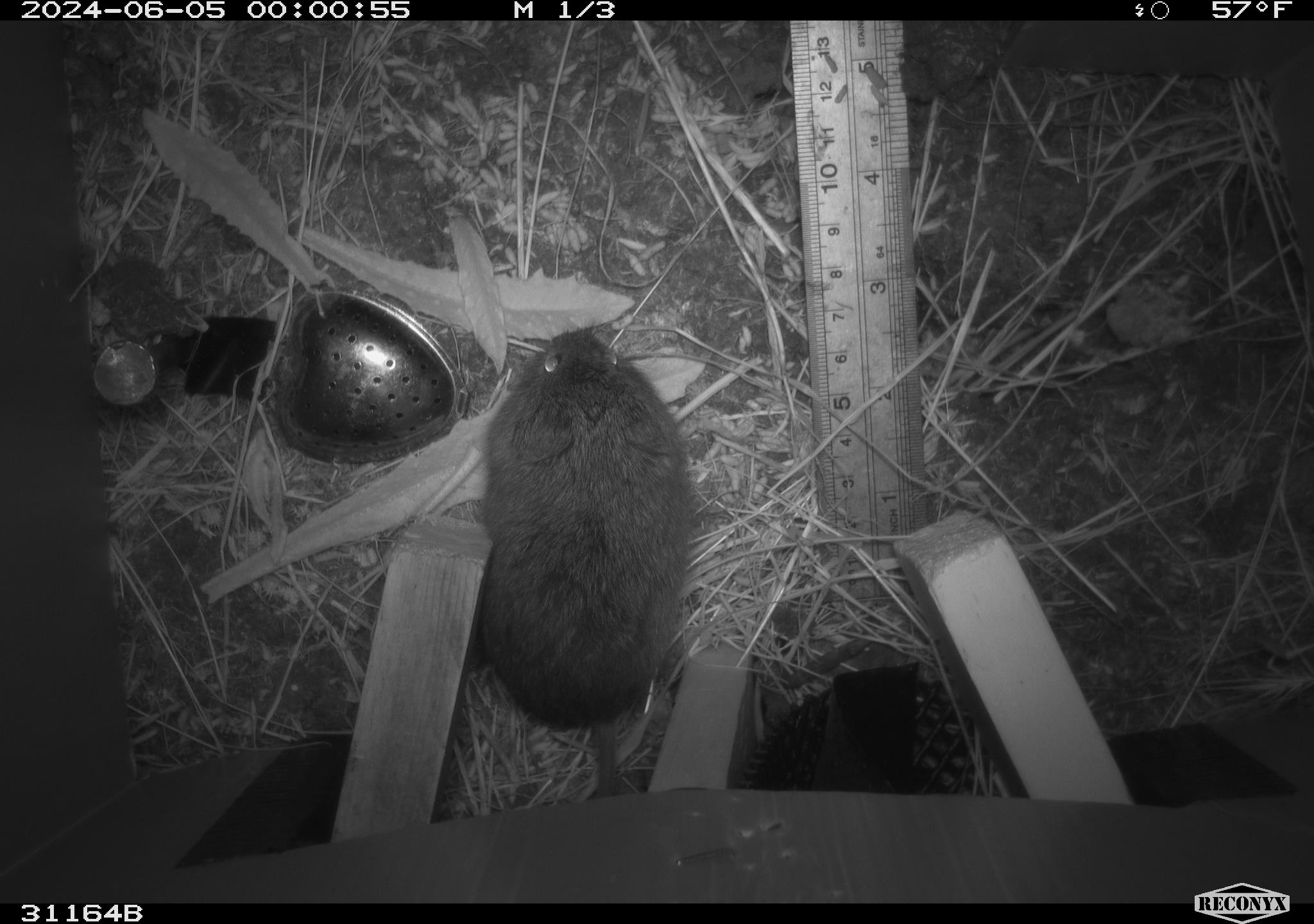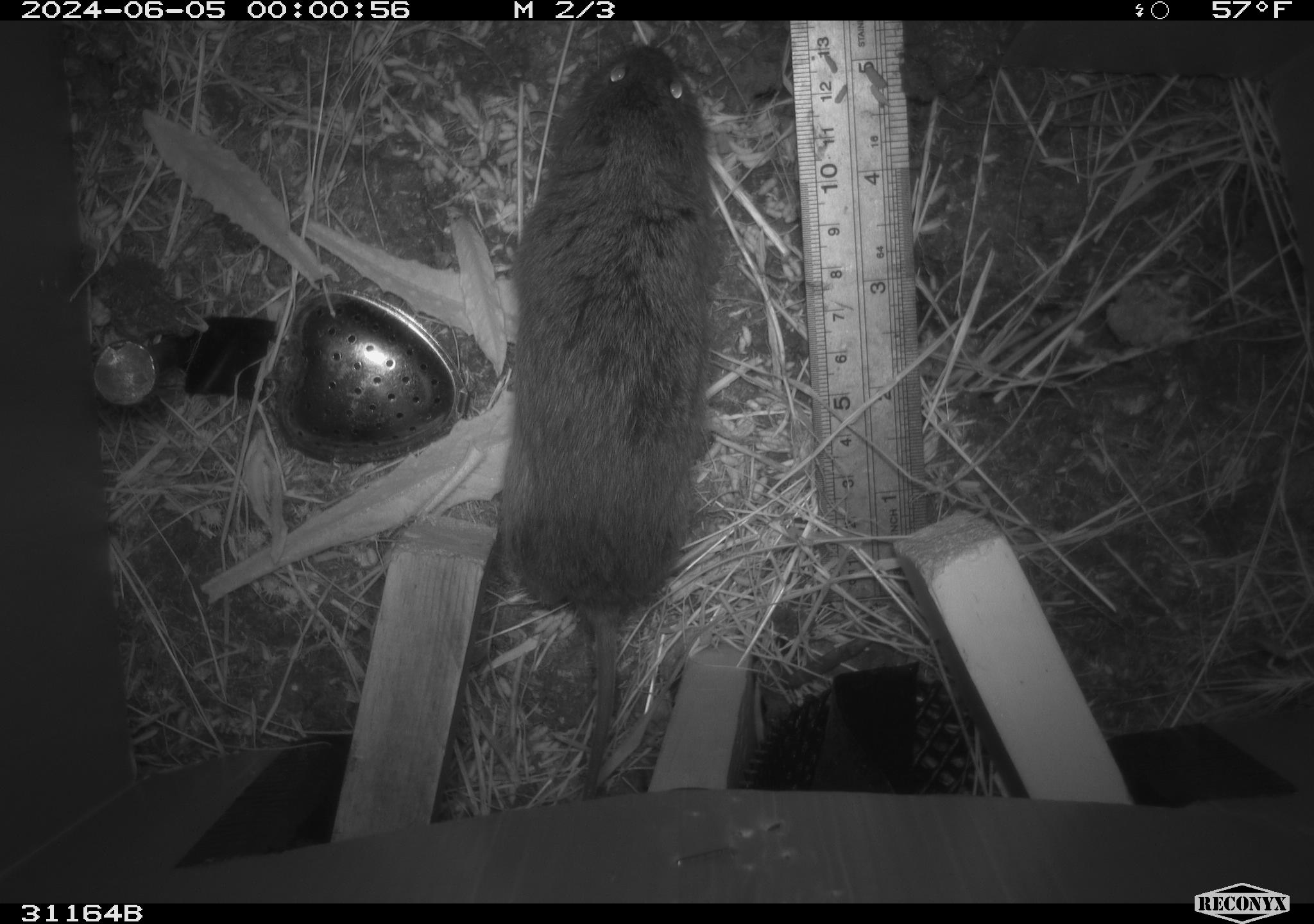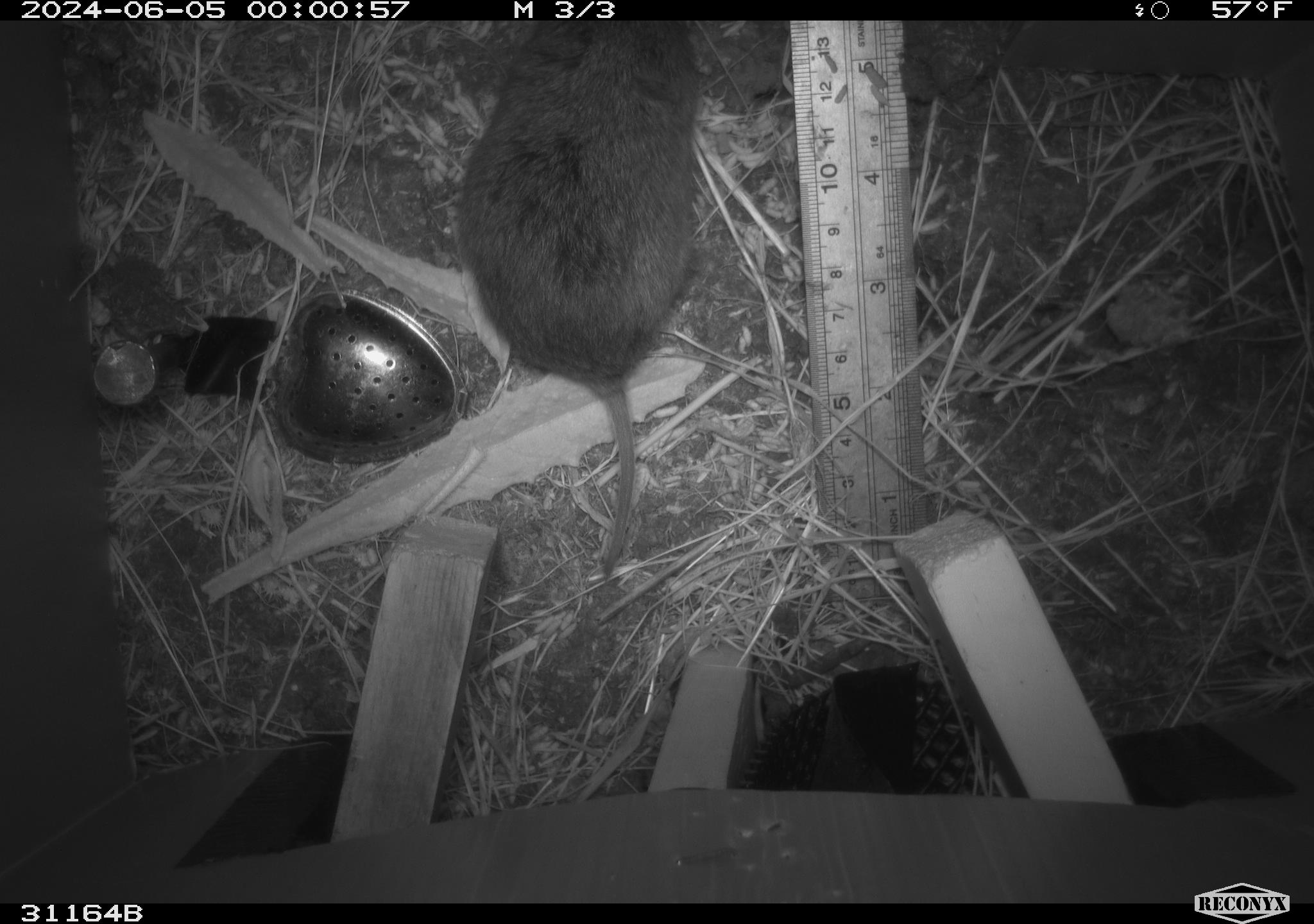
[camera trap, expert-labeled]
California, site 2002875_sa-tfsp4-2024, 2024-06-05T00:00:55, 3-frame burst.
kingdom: Animalia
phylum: Chordata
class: Mammalia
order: Rodentia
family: Cricetidae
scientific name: Arvicolinae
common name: voles, lemmings, and muskrats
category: arvicolinae subfamily